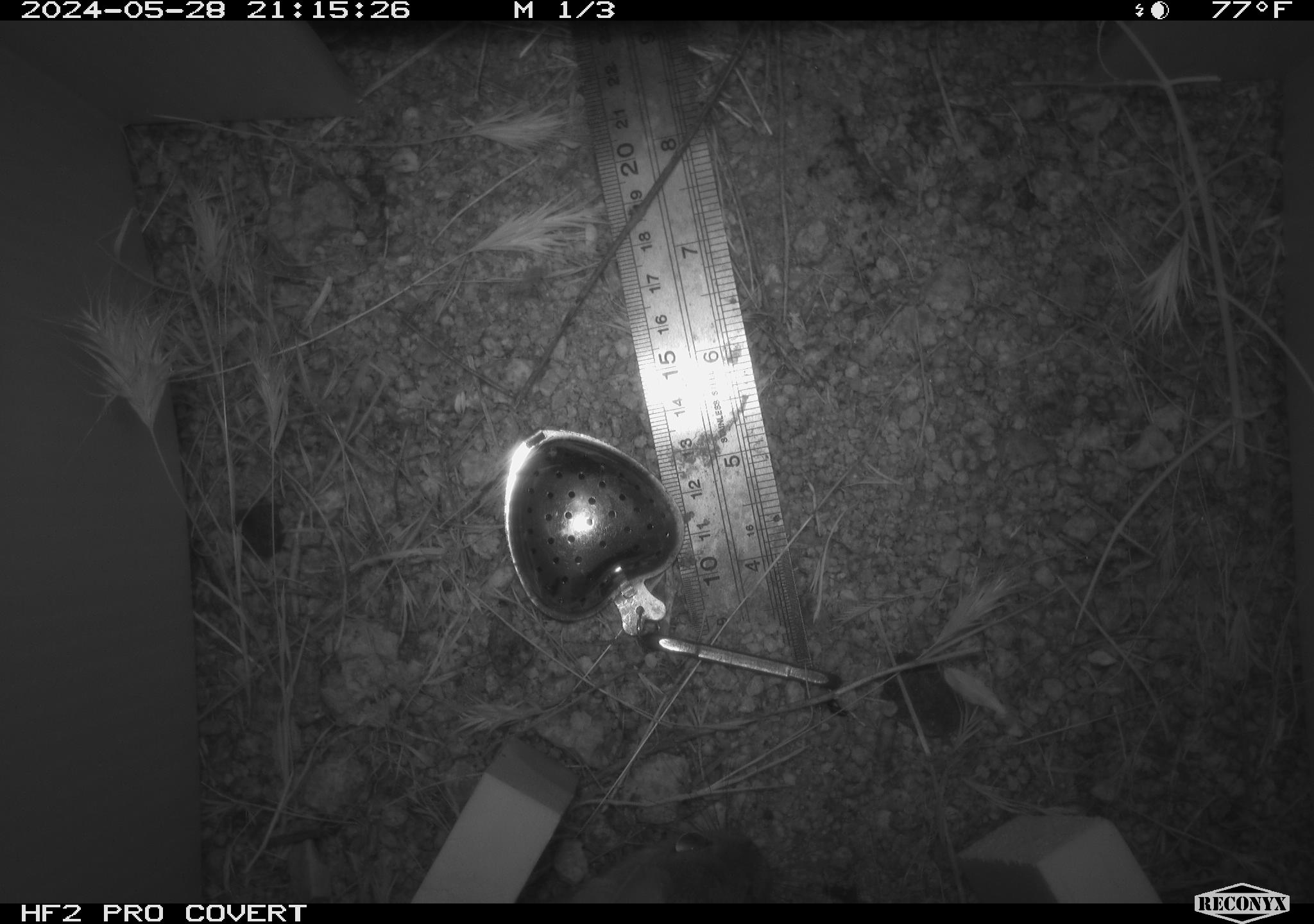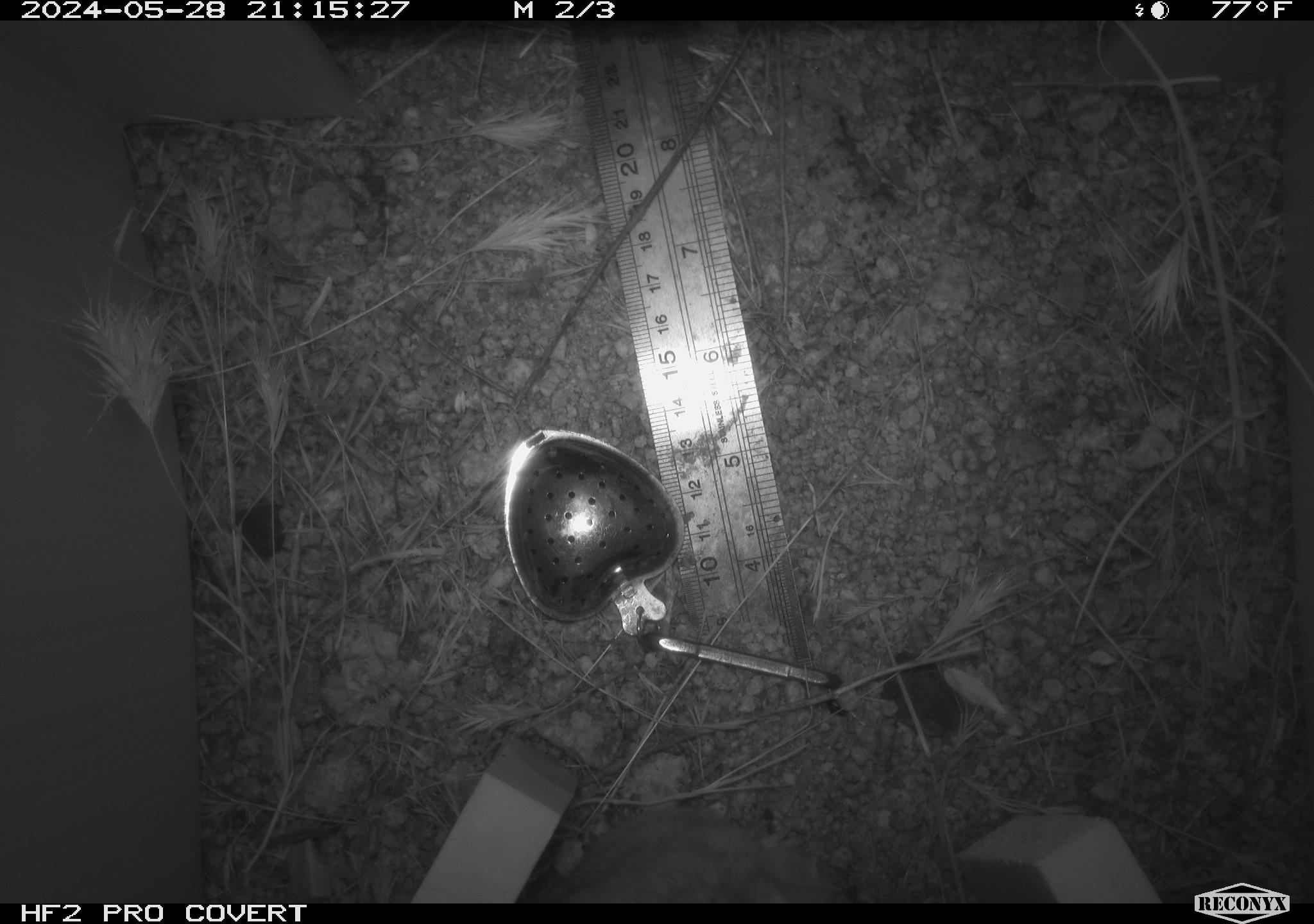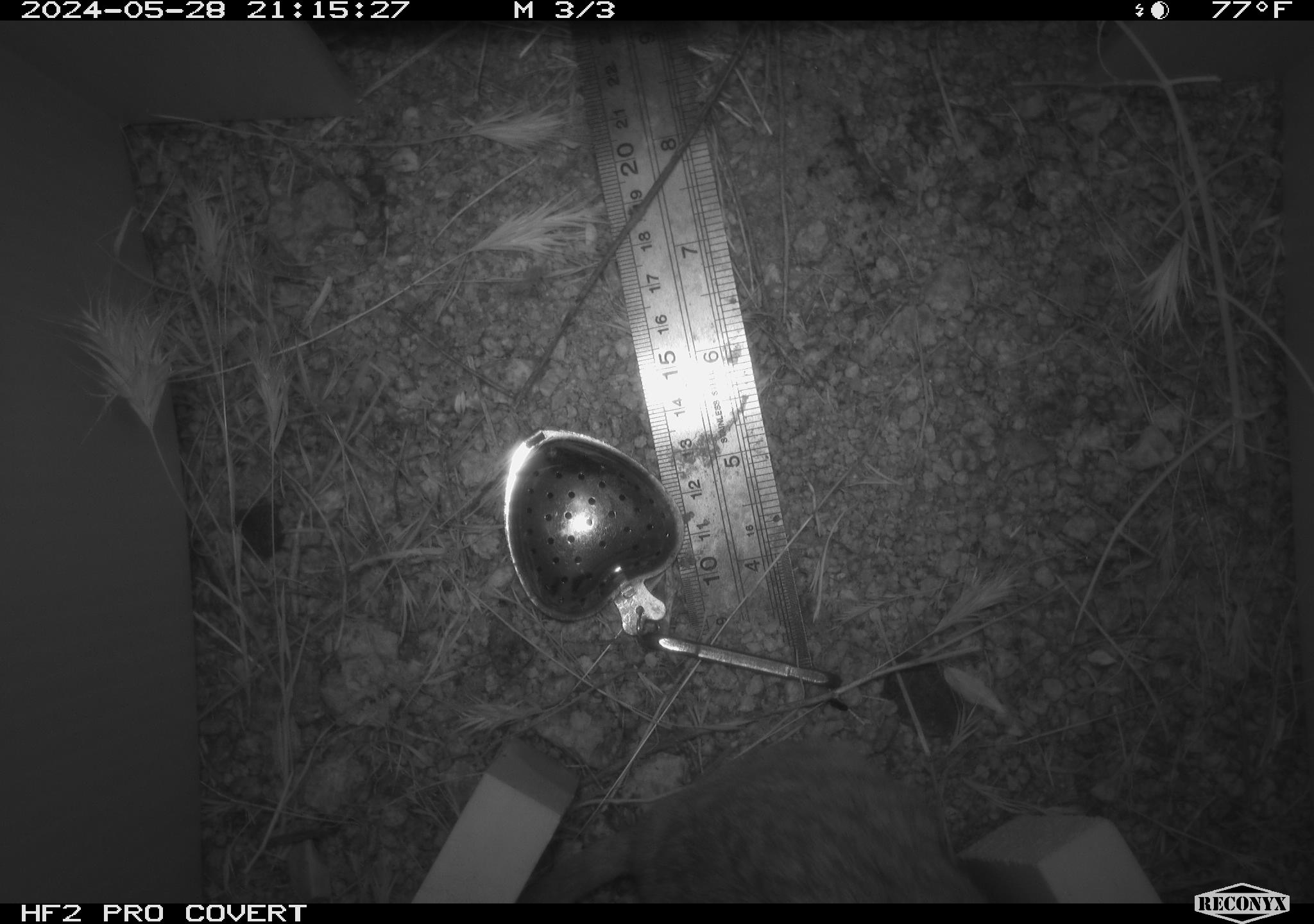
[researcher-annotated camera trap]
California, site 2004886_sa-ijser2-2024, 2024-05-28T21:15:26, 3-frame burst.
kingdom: Animalia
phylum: Chordata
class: Mammalia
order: Rodentia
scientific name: Rodentia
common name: woodrat or rat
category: woodrat or rat species